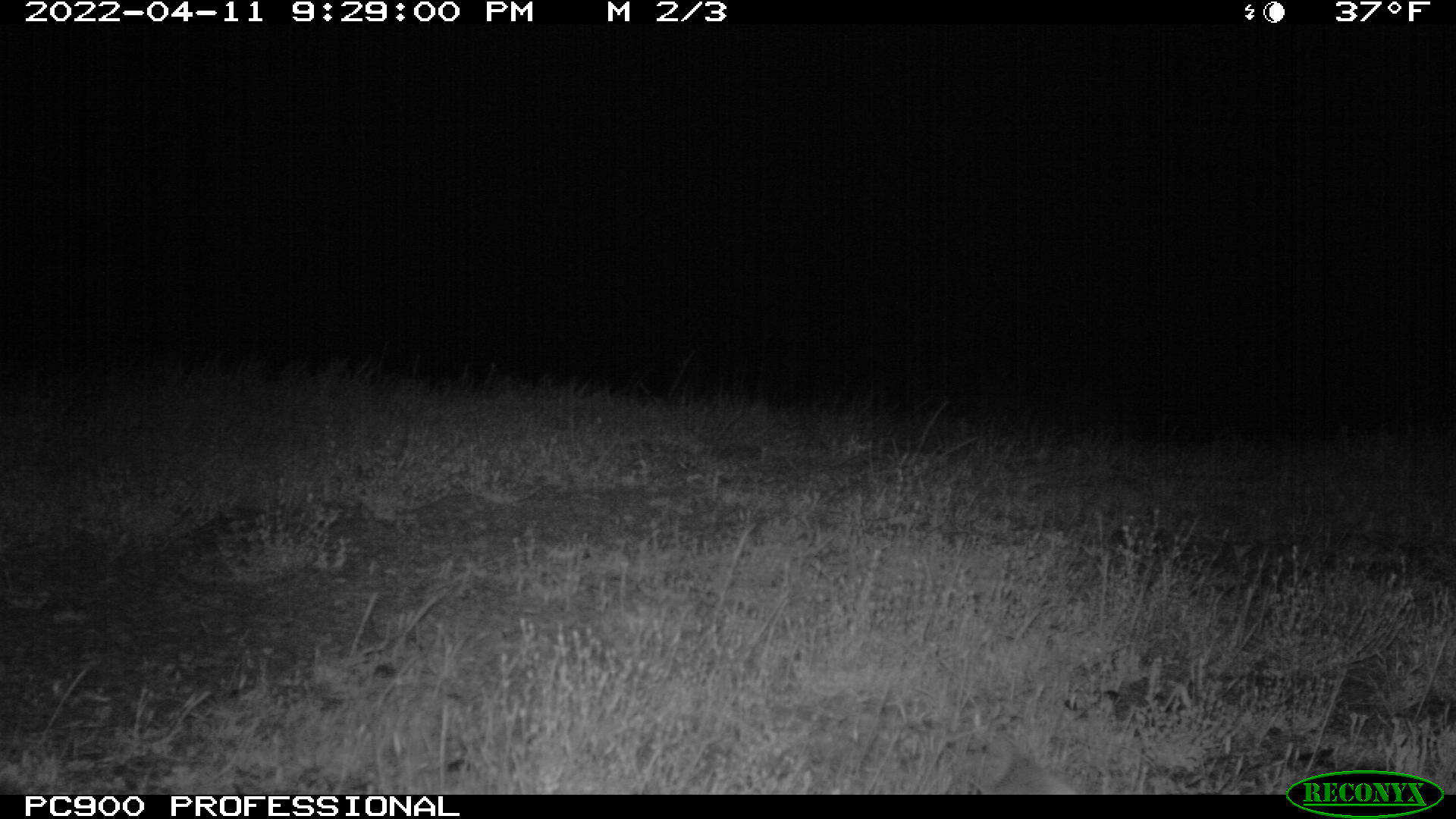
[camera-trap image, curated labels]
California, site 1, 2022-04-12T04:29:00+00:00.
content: unidentified animal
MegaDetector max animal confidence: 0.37